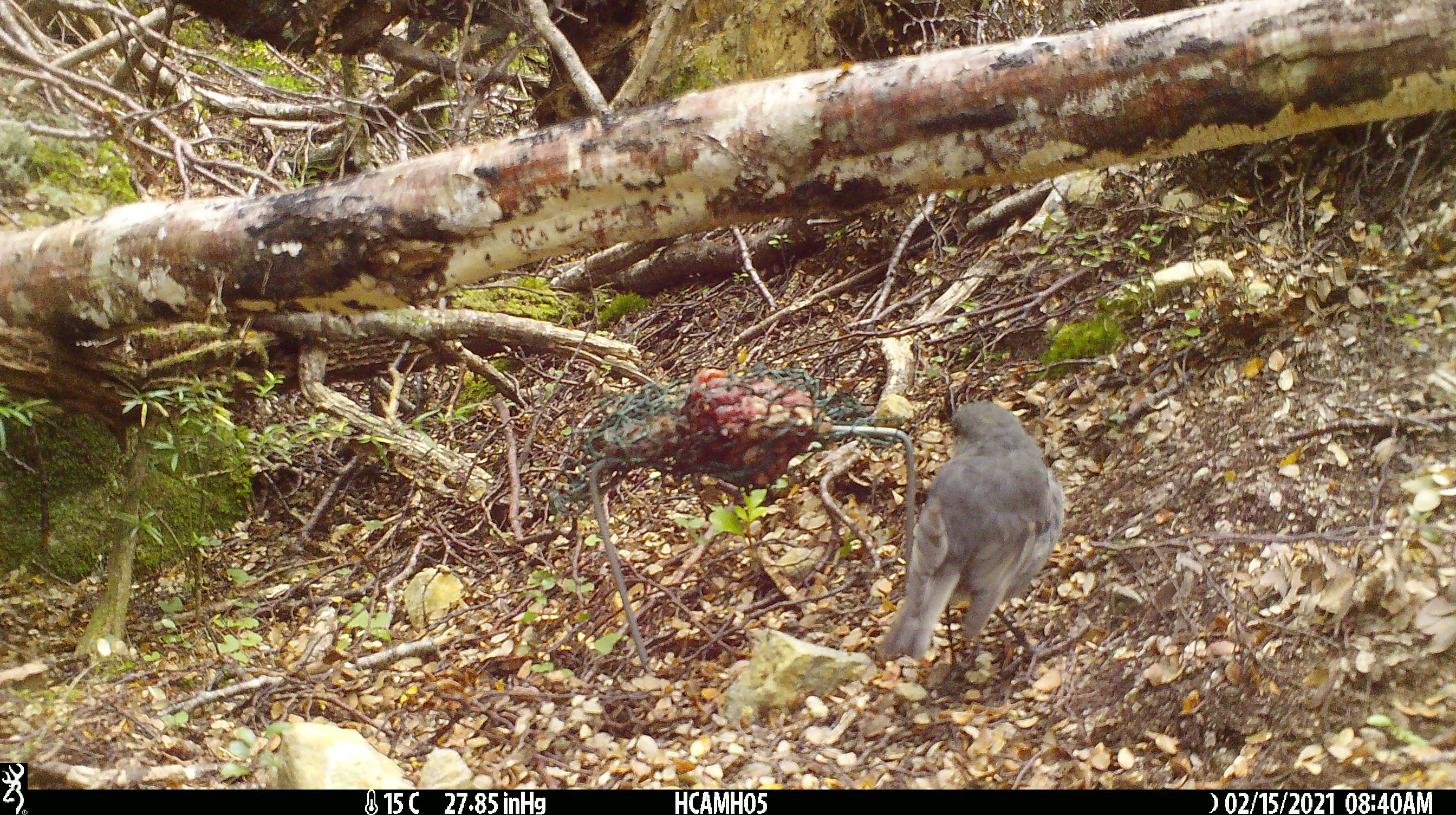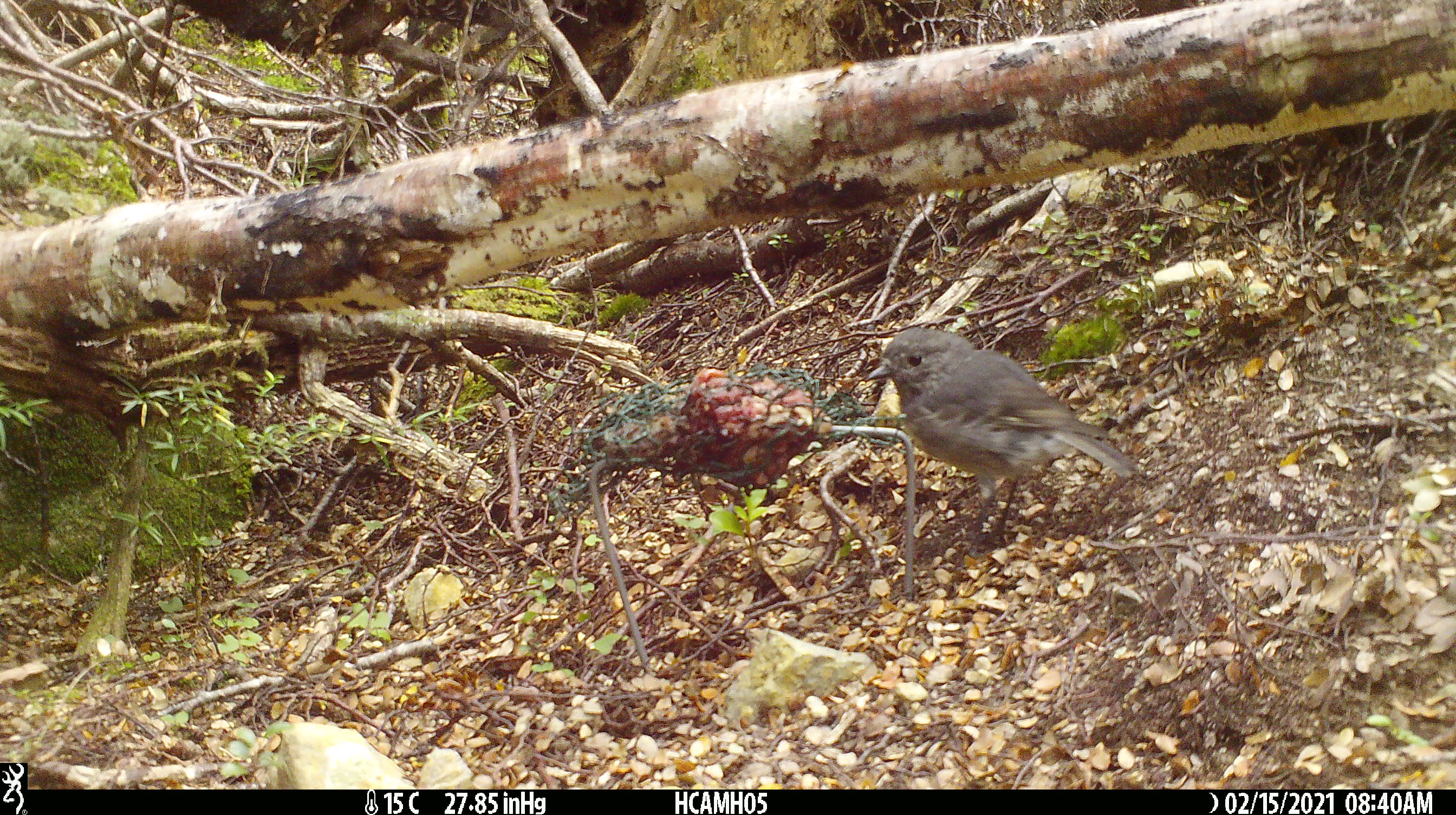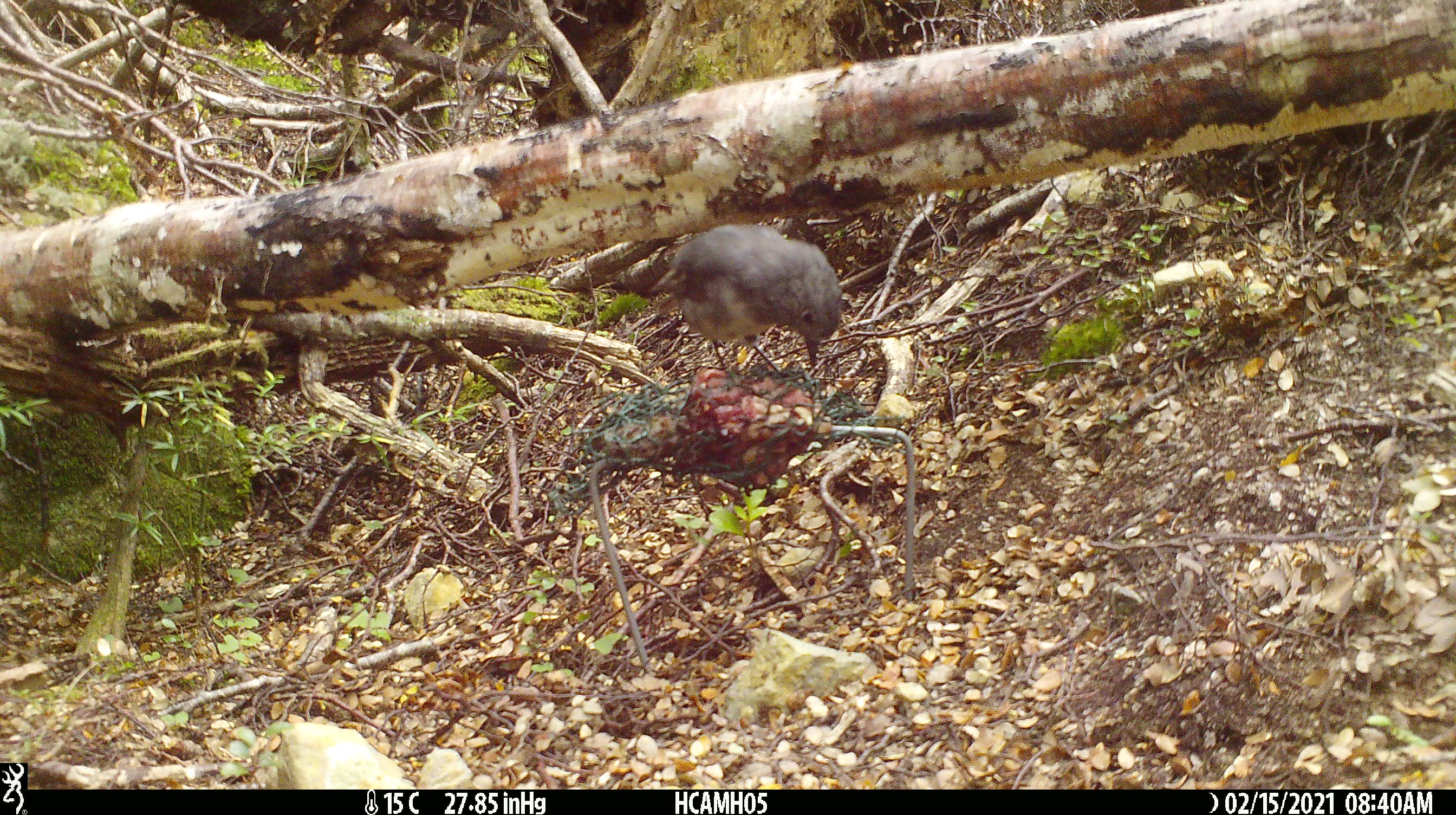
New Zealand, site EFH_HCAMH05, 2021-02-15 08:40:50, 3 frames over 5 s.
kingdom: Animalia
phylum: Chordata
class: Aves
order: Passeriformes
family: Petroicidae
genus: Petroica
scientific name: Petroica australis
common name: new zealand robin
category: robin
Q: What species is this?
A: Robin (new zealand robin) (Petroica australis).